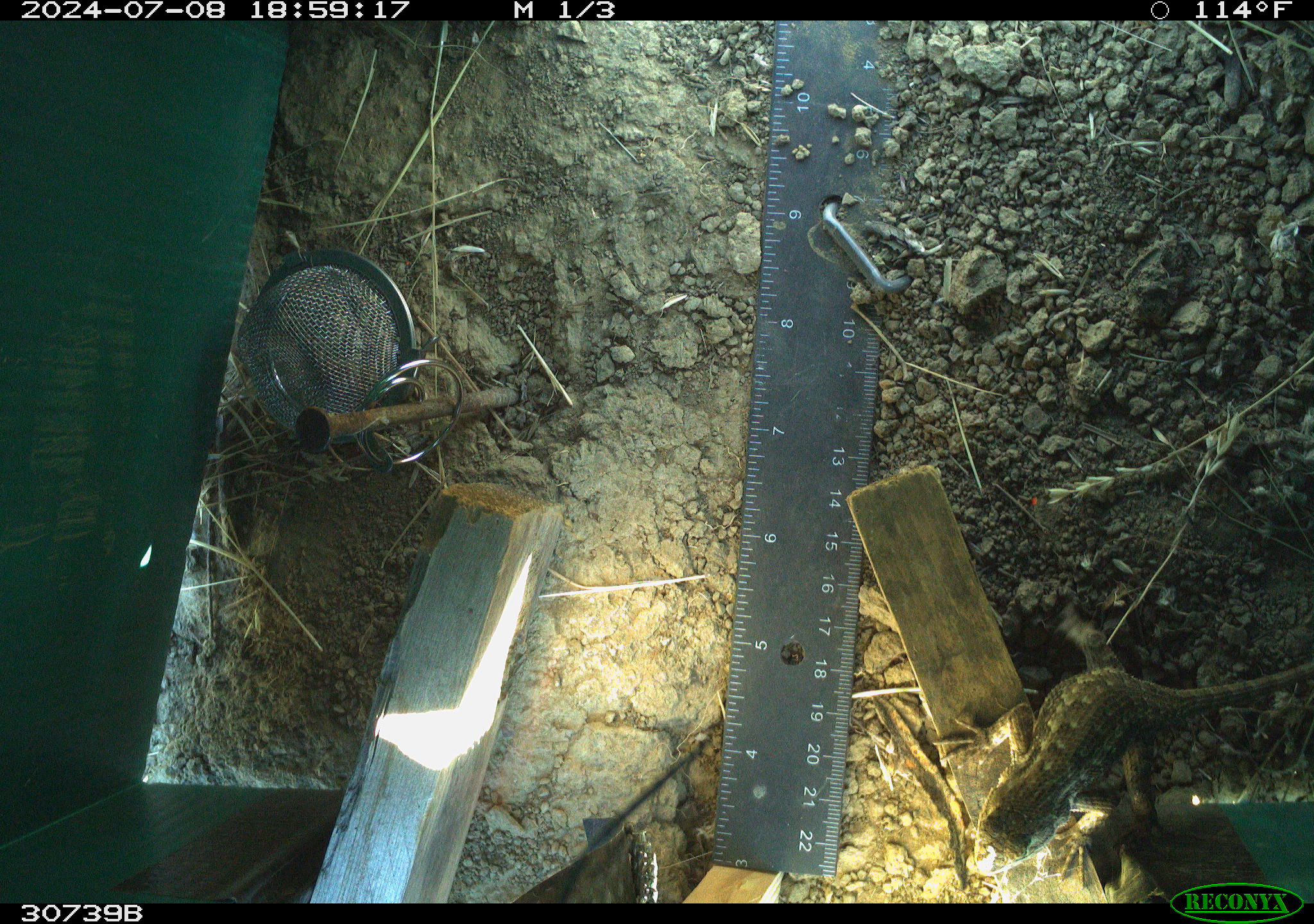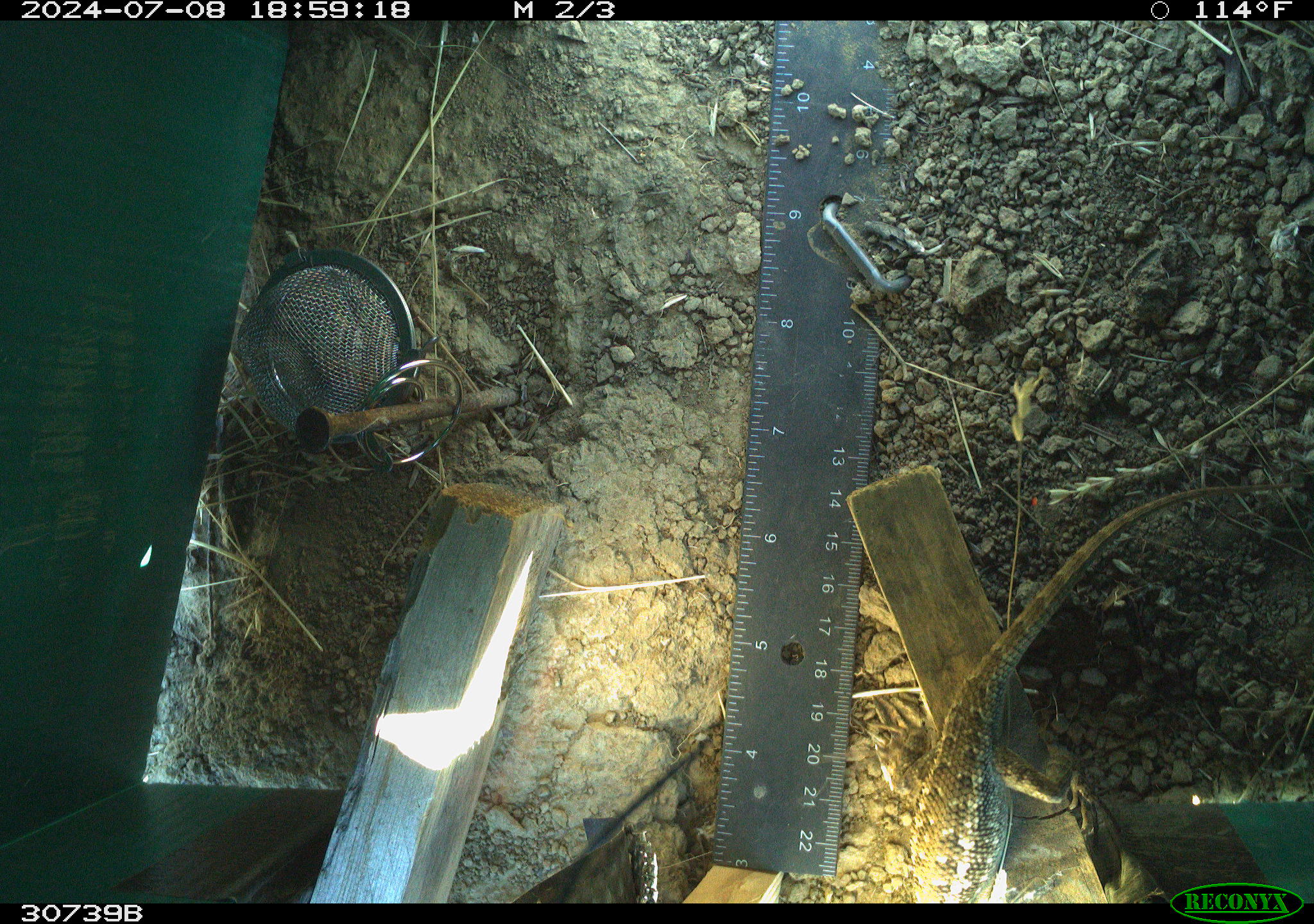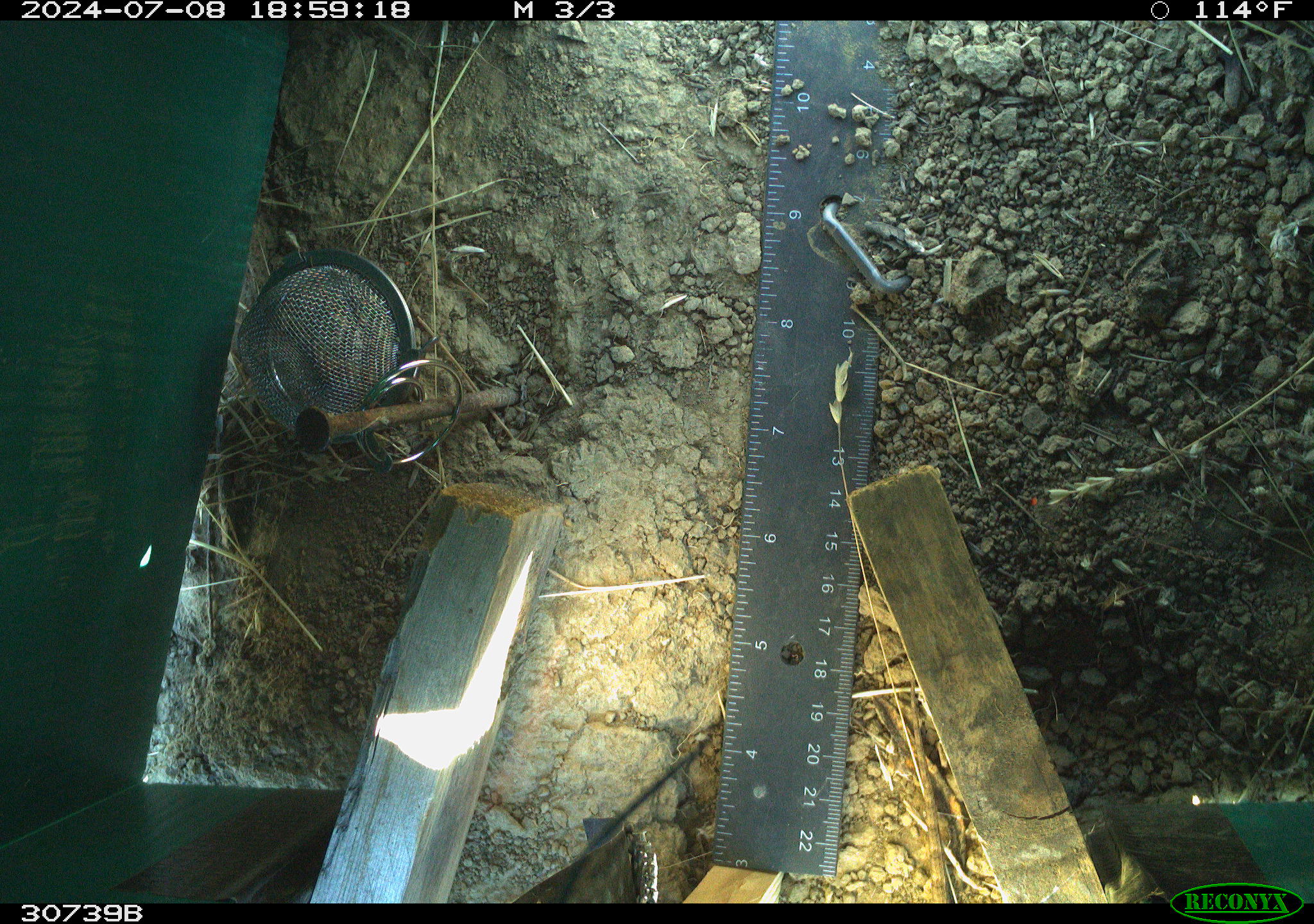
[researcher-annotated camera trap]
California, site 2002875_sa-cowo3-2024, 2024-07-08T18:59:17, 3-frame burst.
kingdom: Animalia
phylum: Chordata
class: Reptilia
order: Squamata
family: Phrynosomatidae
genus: Sceloporus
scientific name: Sceloporus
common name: spiny lizards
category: sceloporus species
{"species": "sceloporus species (spiny lizards) (Sceloporus)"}